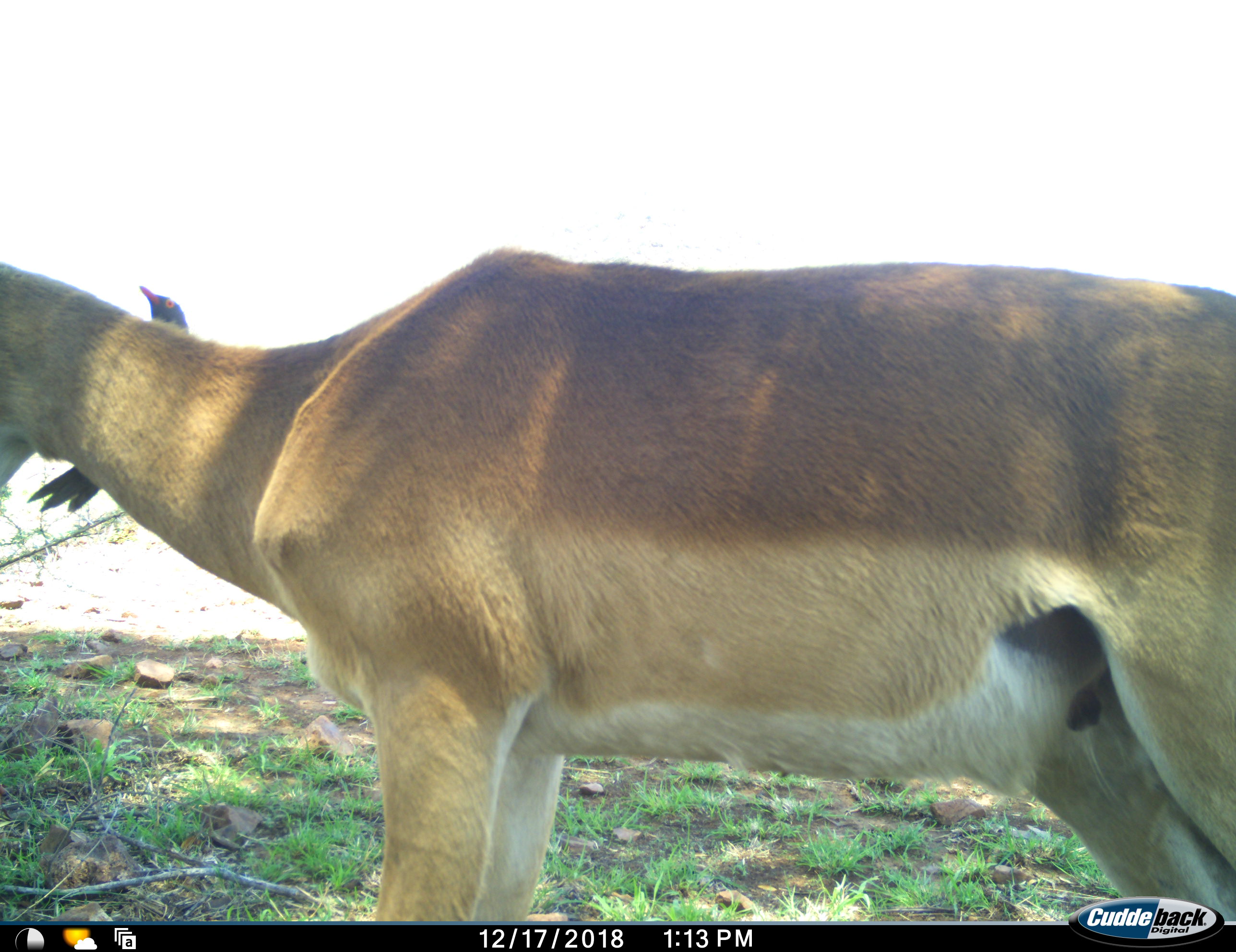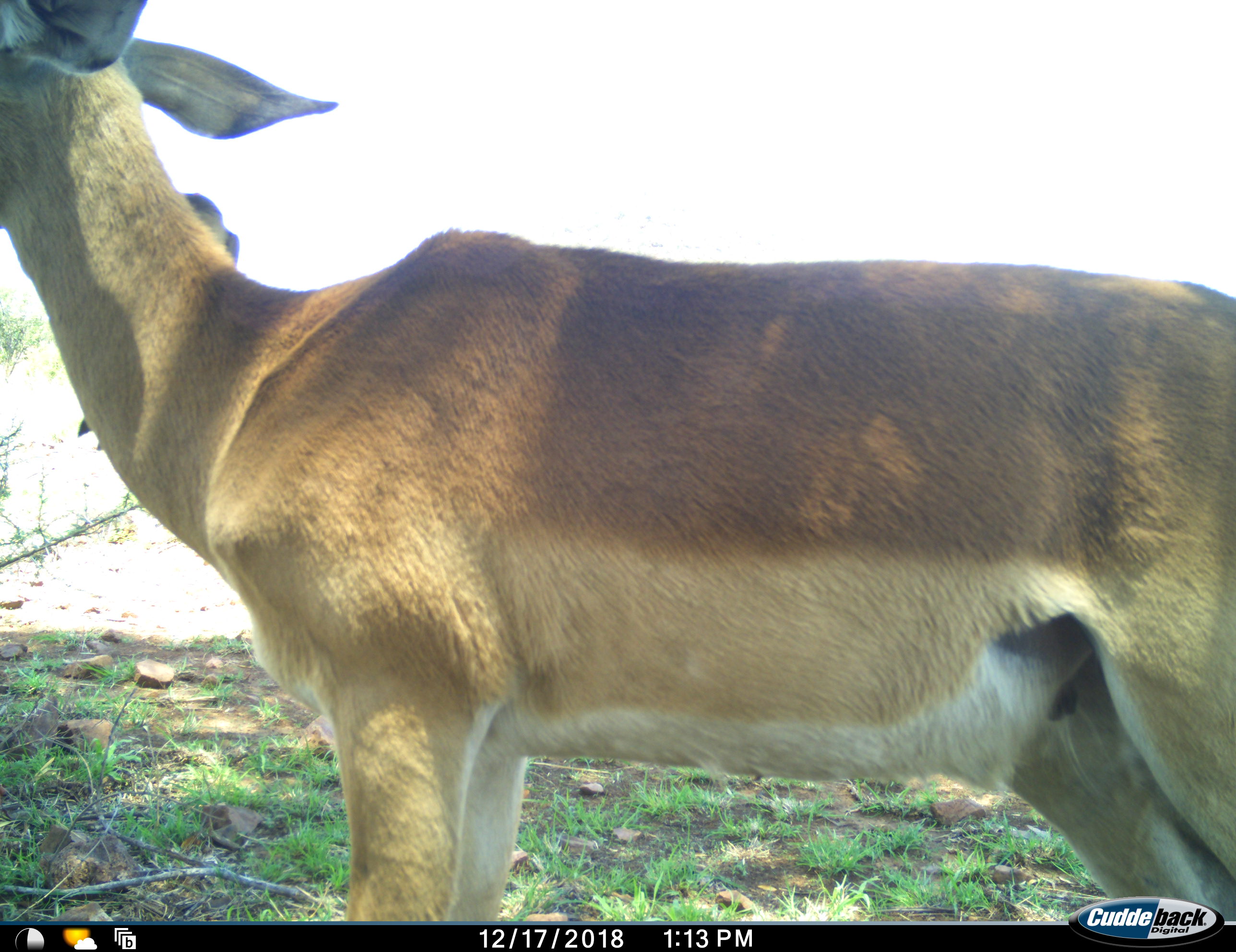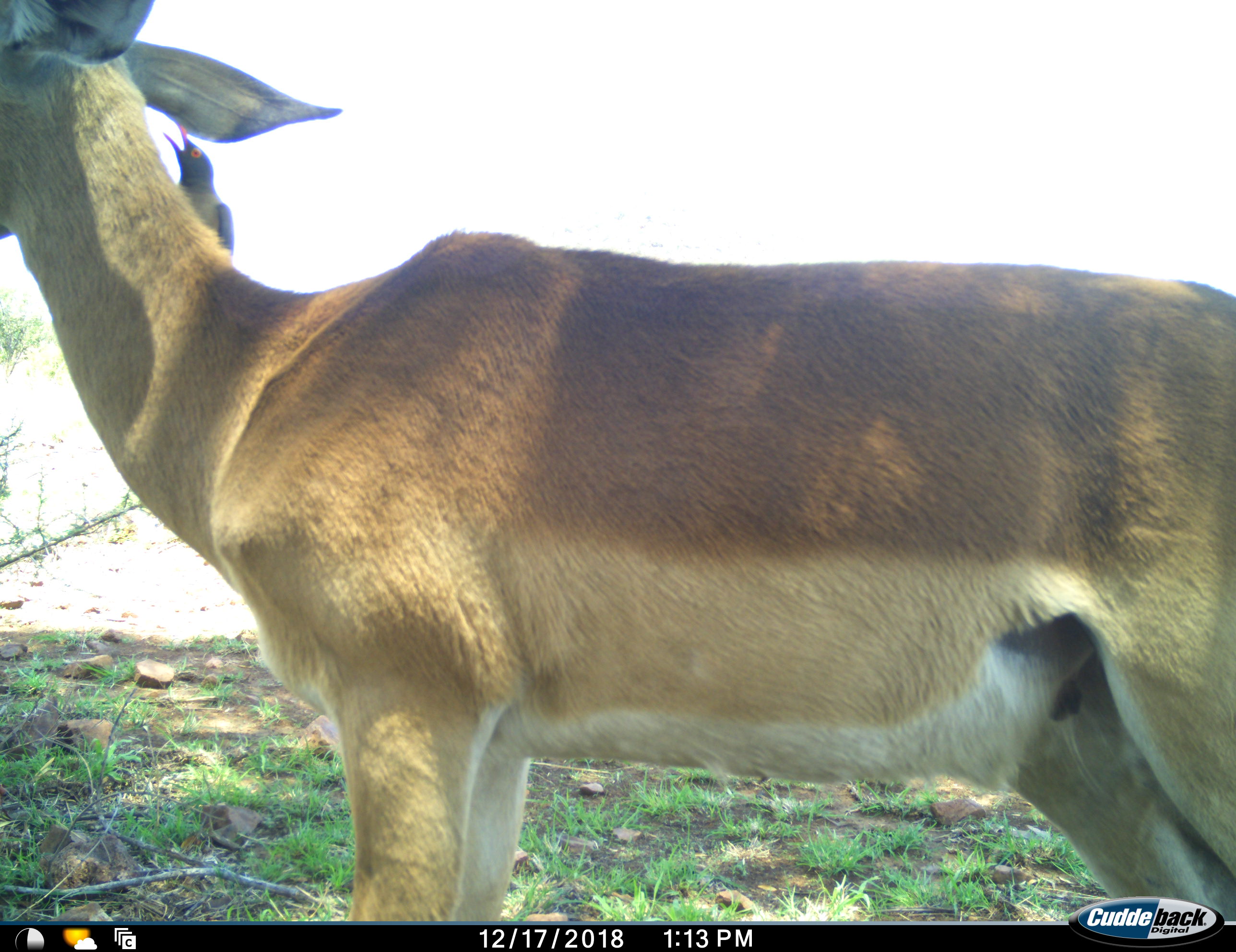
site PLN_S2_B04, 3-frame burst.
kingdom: Animalia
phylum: Chordata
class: Aves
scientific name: Aves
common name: bird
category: birdother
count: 1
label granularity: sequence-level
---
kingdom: Animalia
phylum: Chordata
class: Mammalia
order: Artiodactyla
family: Bovidae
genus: Aepyceros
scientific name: Aepyceros melampus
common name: impala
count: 1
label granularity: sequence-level